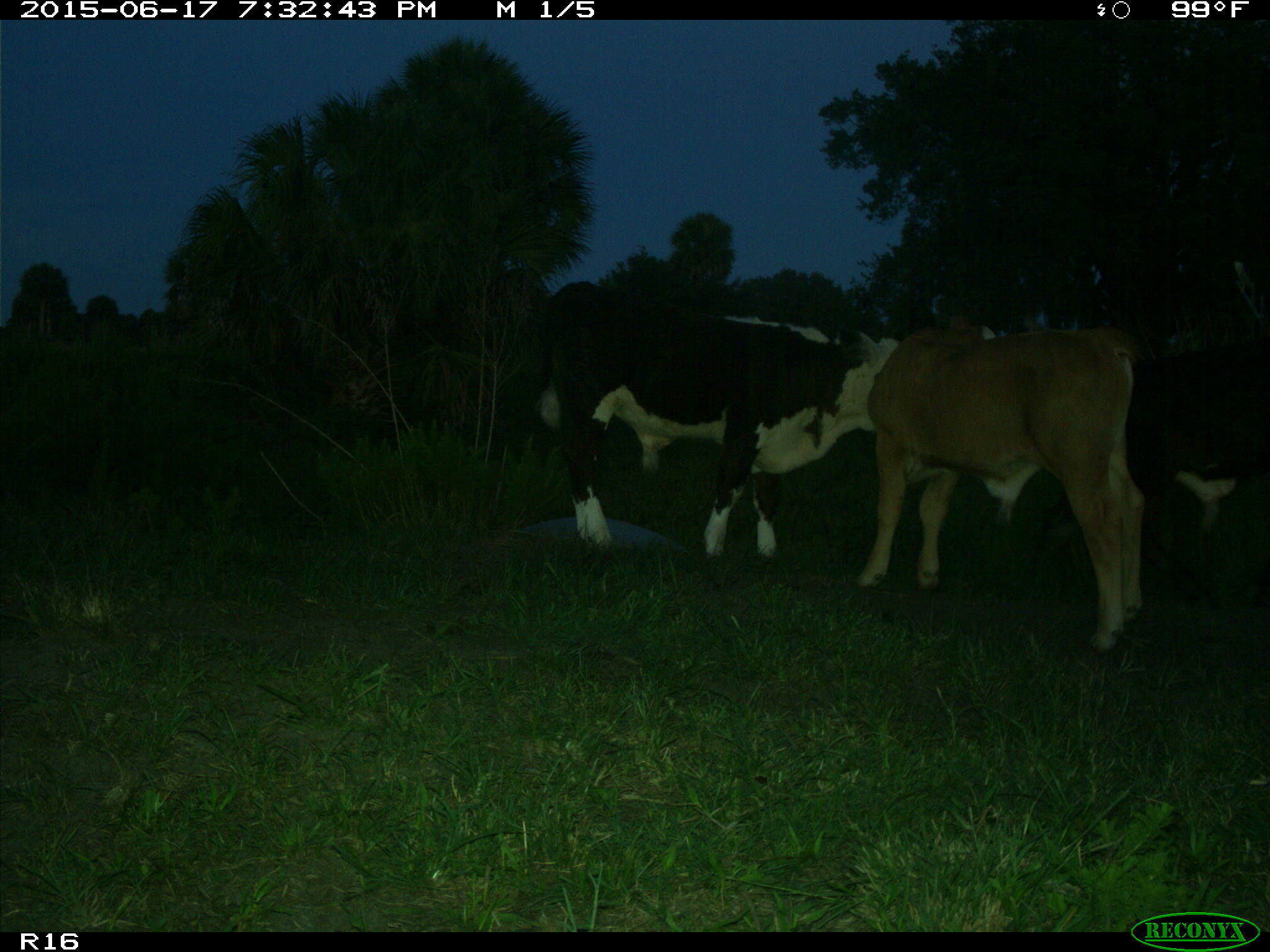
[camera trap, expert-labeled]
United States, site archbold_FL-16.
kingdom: Animalia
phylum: Chordata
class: Mammalia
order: Artiodactyla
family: Bovidae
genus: Bos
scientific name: Bos taurus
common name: domestic cow